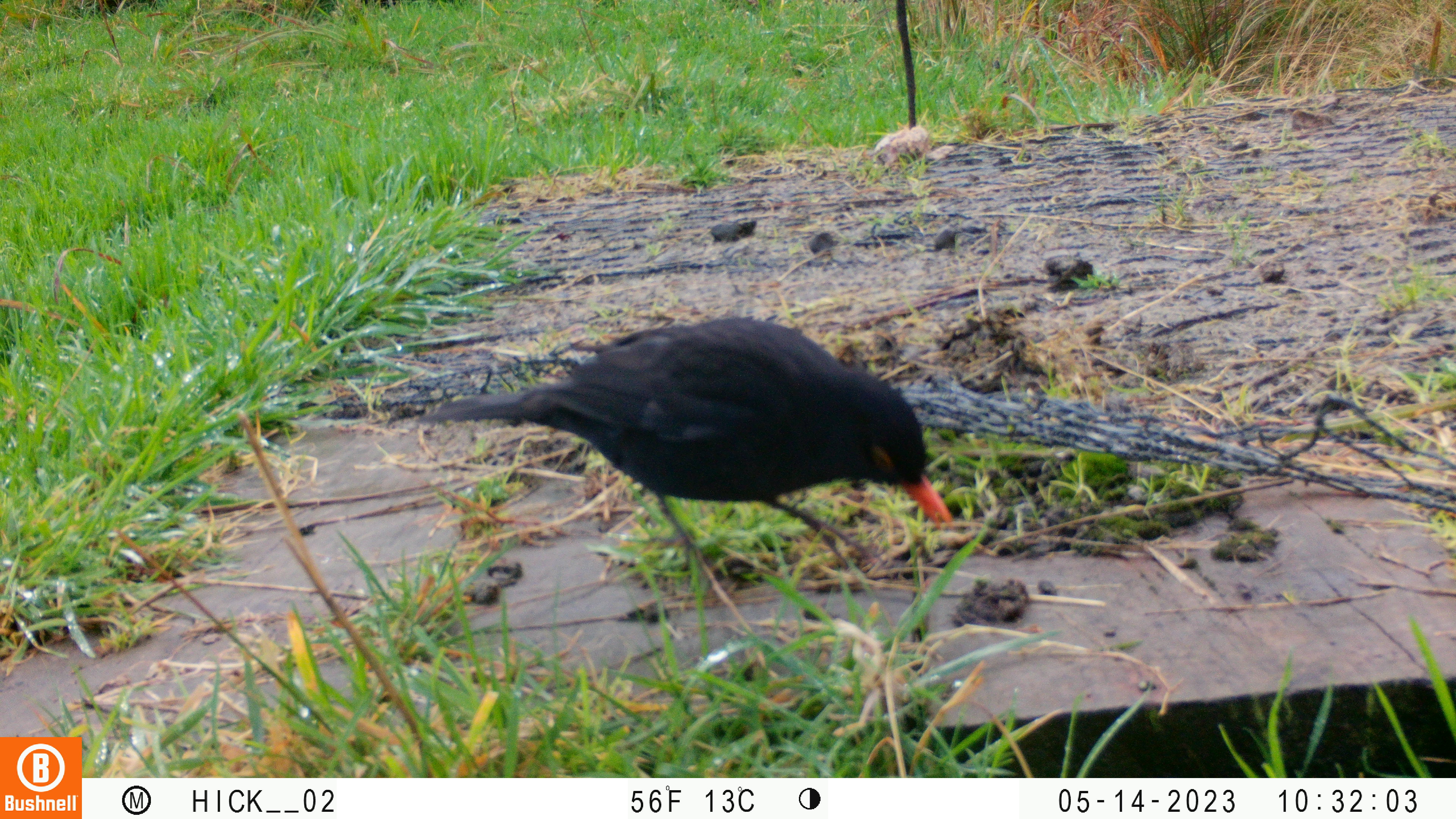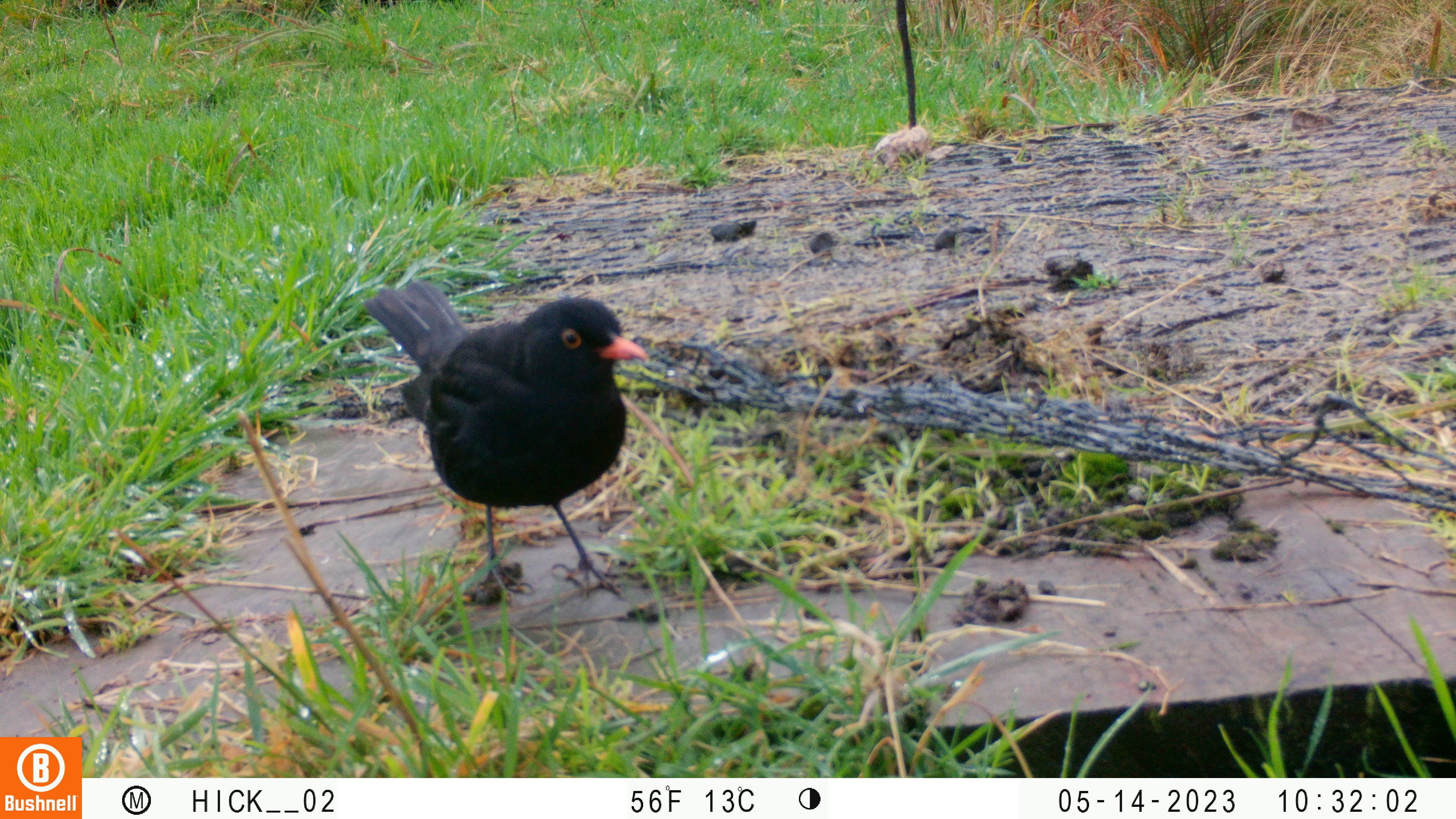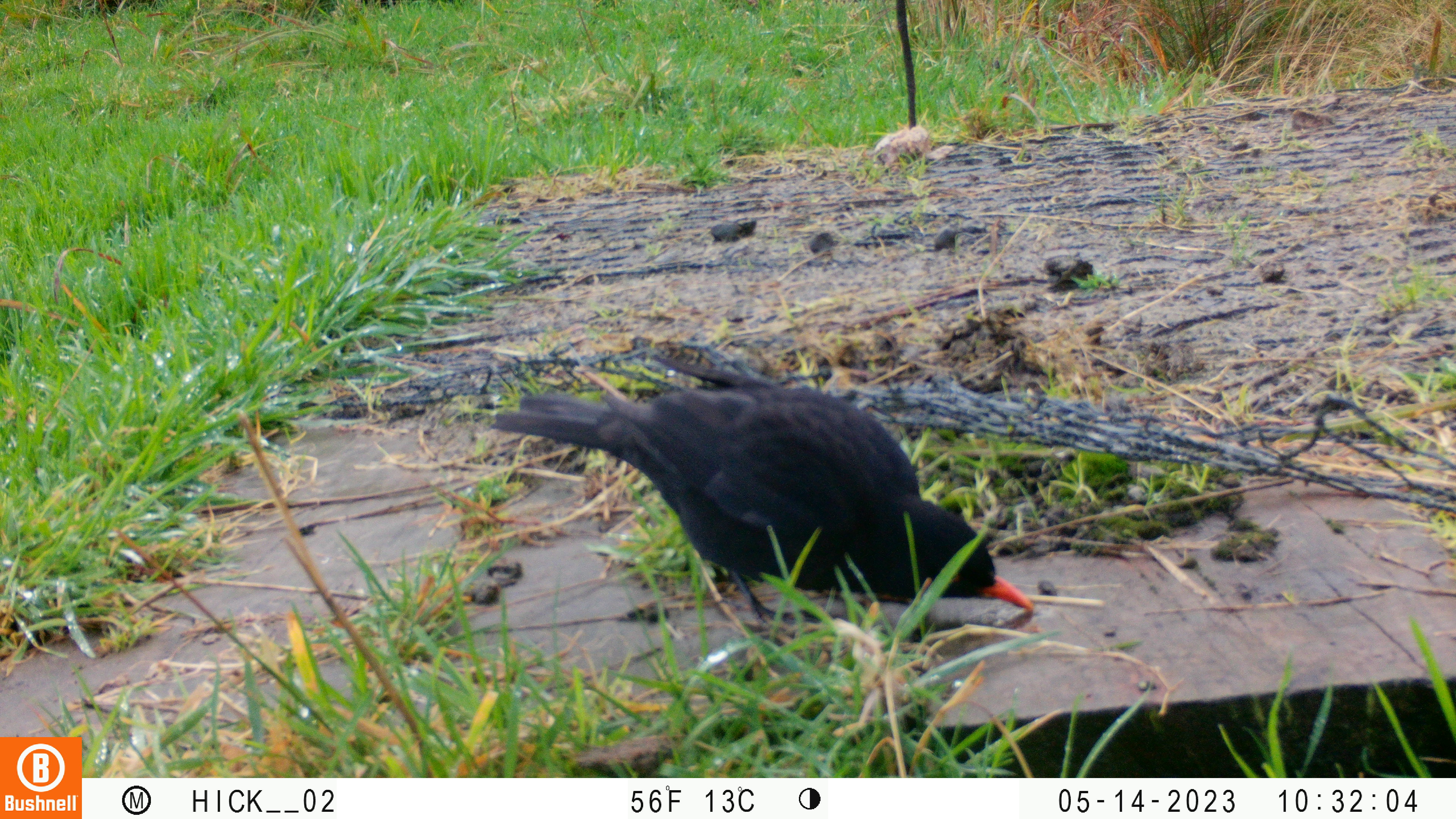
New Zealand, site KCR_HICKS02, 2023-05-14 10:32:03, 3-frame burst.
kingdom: Animalia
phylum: Chordata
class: Aves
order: Passeriformes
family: Turdidae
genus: Turdus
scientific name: Turdus merula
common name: eurasian blackbird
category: blackbird